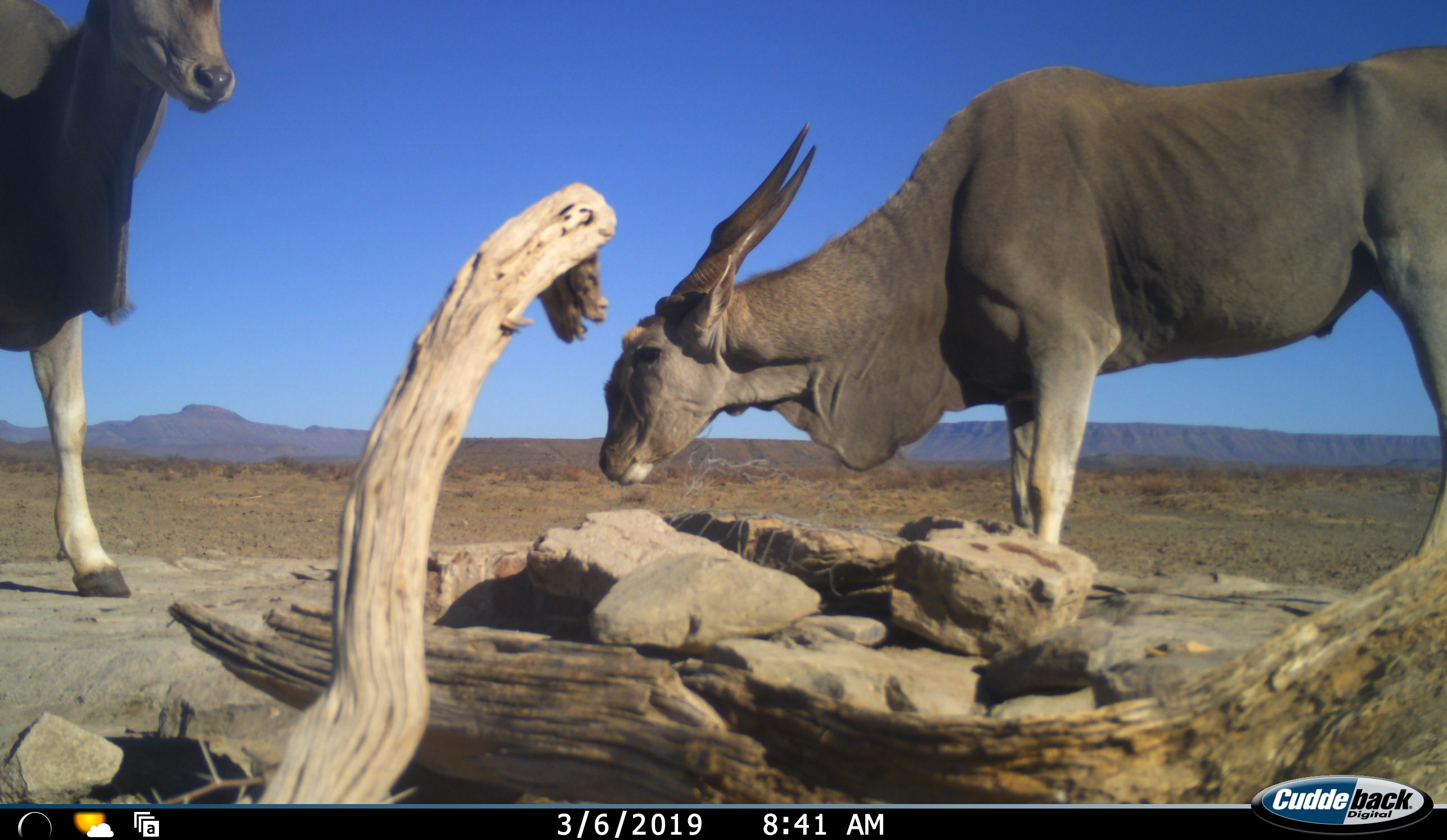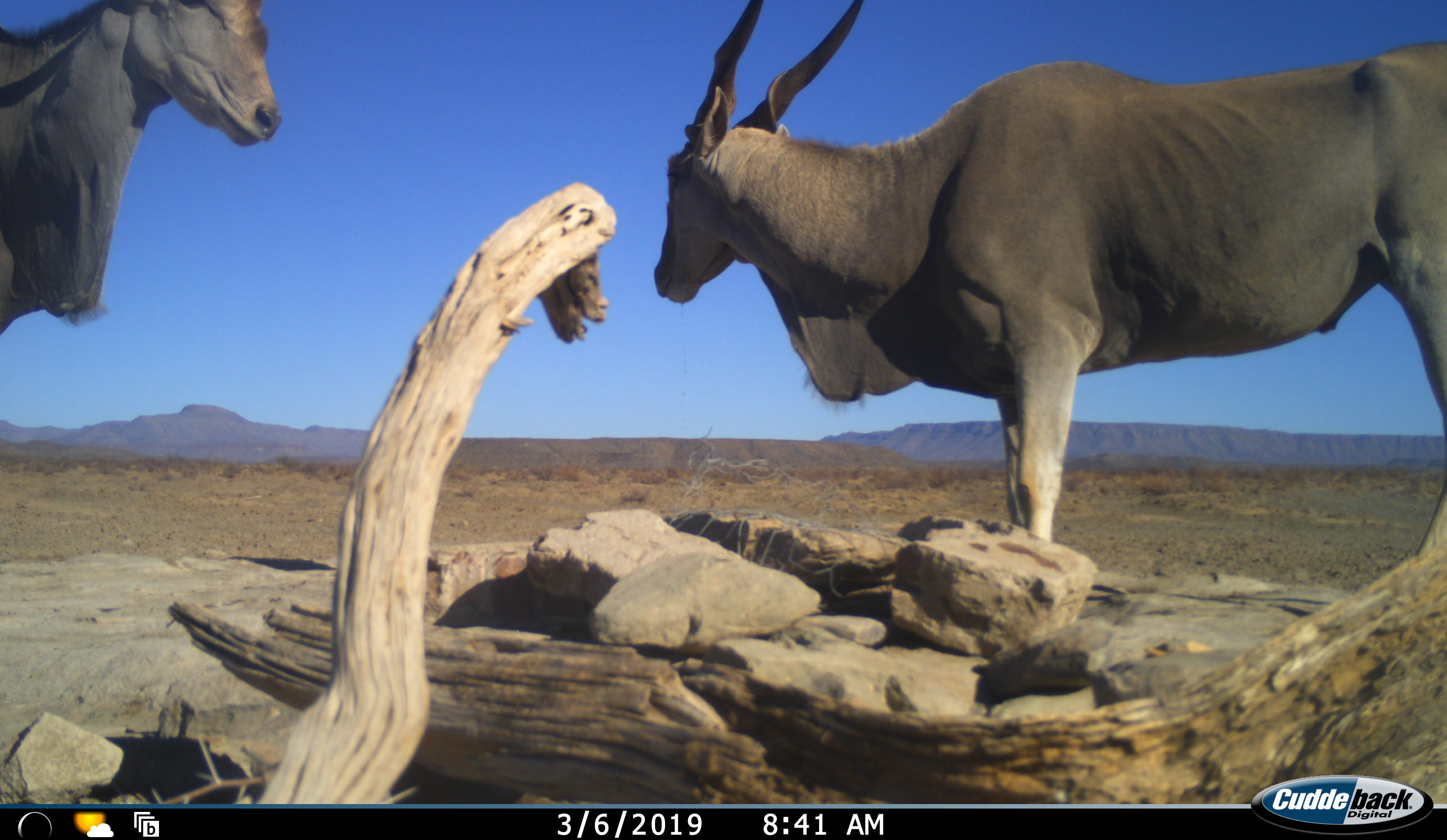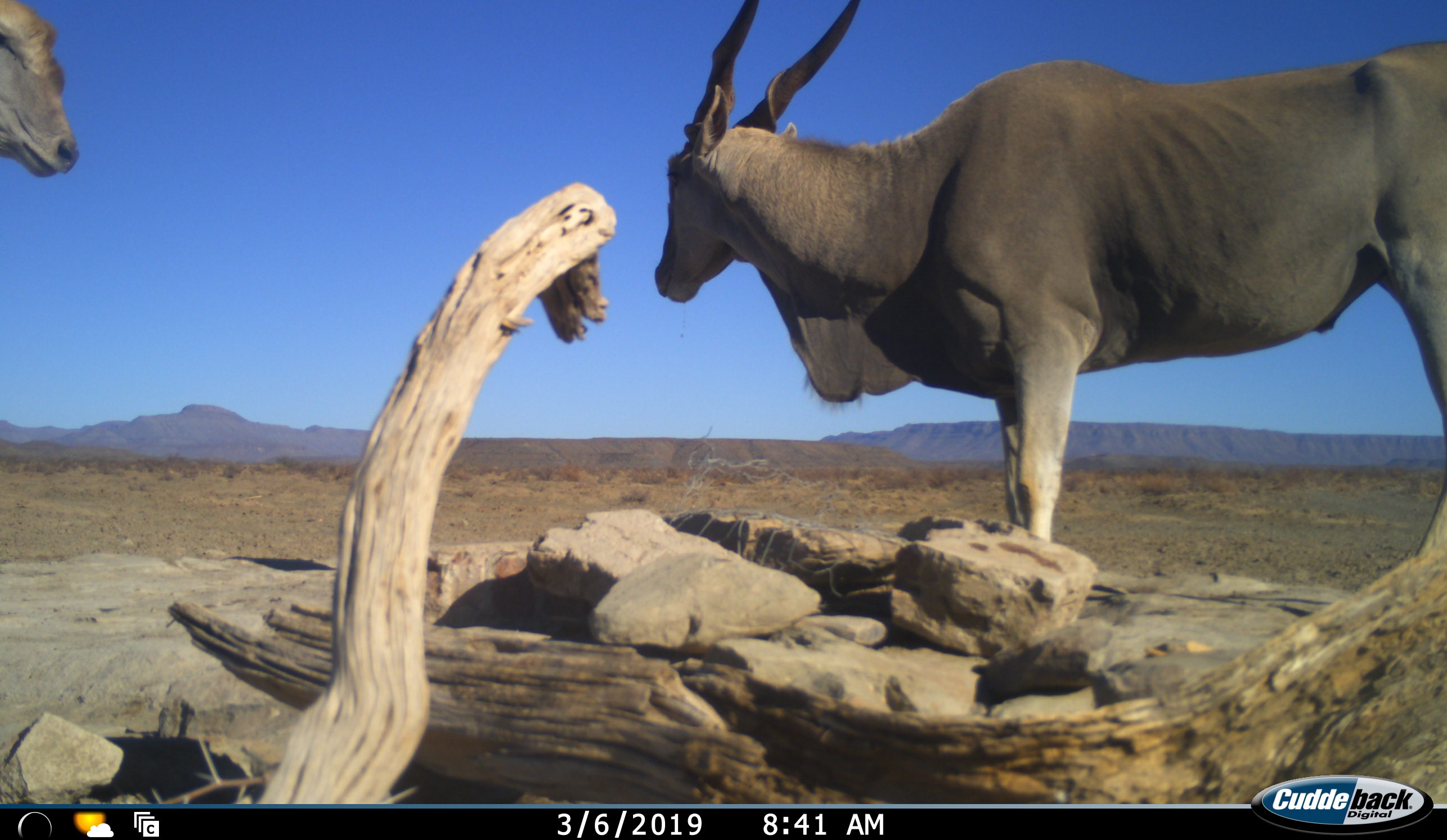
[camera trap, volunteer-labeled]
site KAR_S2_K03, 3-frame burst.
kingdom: Animalia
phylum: Chordata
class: Mammalia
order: Artiodactyla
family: Bovidae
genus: Tragelaphus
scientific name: Tragelaphus oryx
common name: eland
Eland (Tragelaphus oryx), count 2. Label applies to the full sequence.